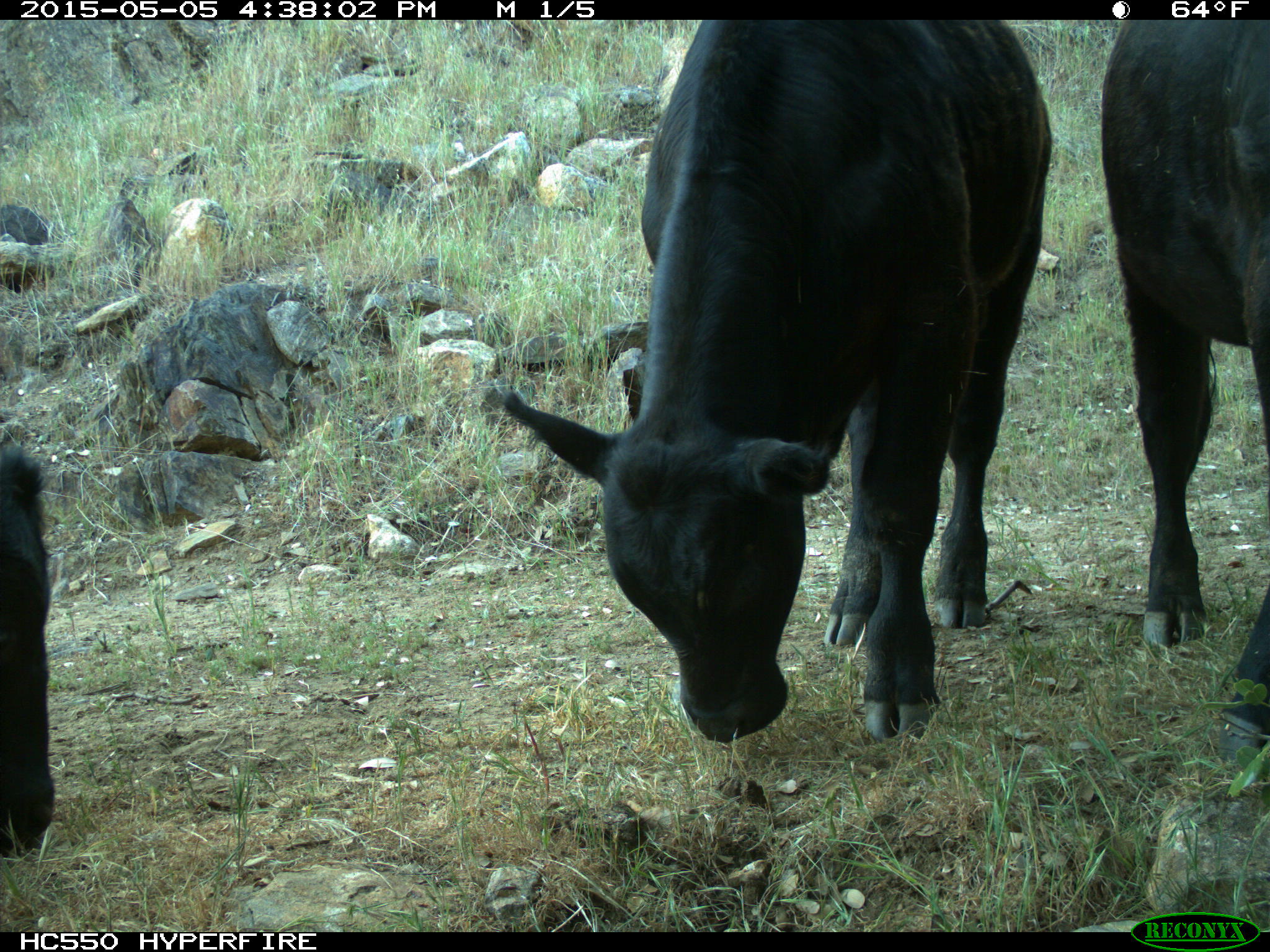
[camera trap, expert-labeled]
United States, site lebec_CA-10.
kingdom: Animalia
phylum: Chordata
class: Mammalia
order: Artiodactyla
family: Bovidae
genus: Bos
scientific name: Bos taurus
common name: domestic cow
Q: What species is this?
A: Bos taurus (domestic cow).